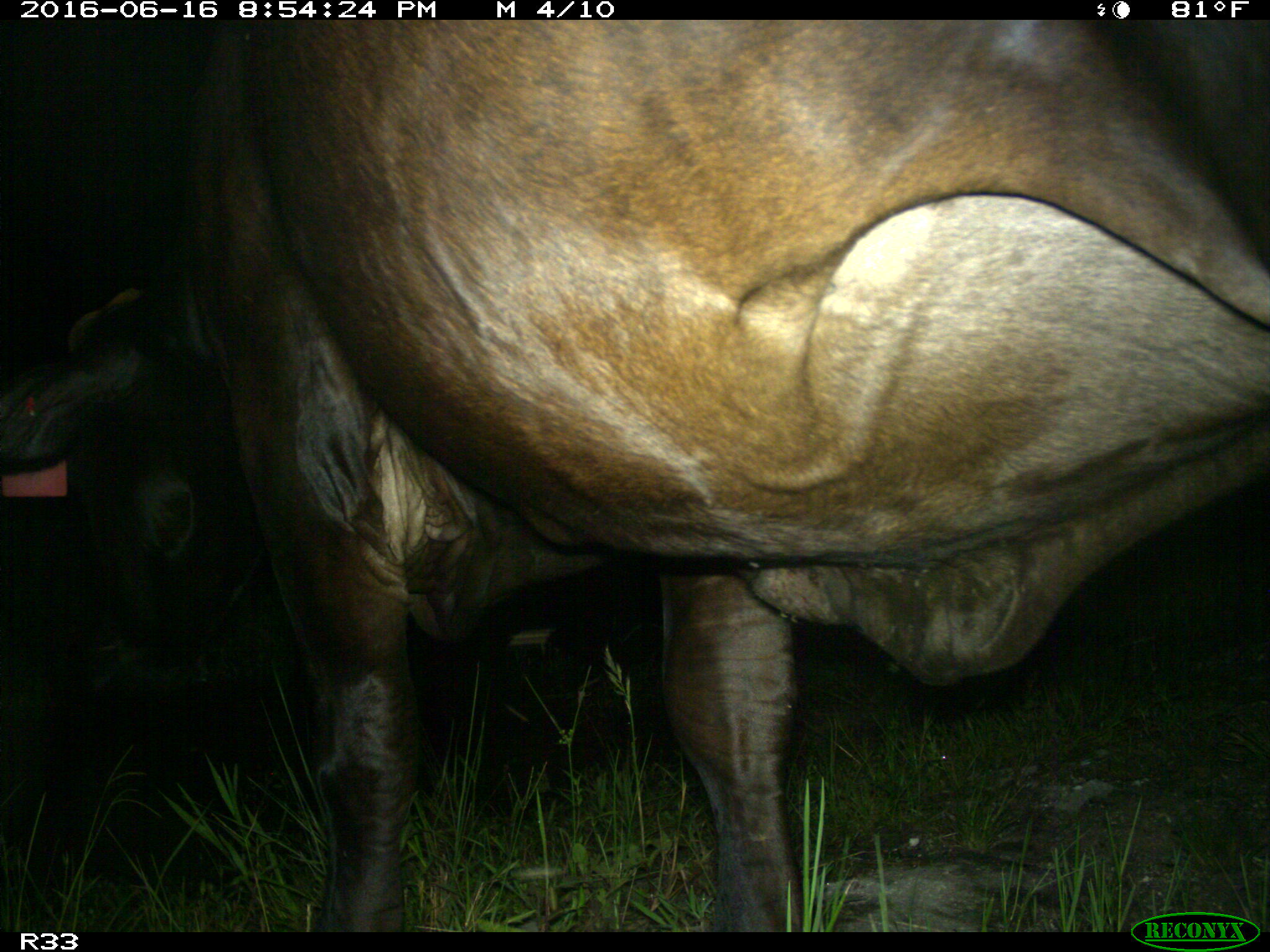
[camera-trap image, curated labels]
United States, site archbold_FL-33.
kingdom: Animalia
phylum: Chordata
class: Mammalia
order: Artiodactyla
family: Bovidae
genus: Bos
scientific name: Bos taurus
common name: domestic cow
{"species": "Bos taurus (domestic cow)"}